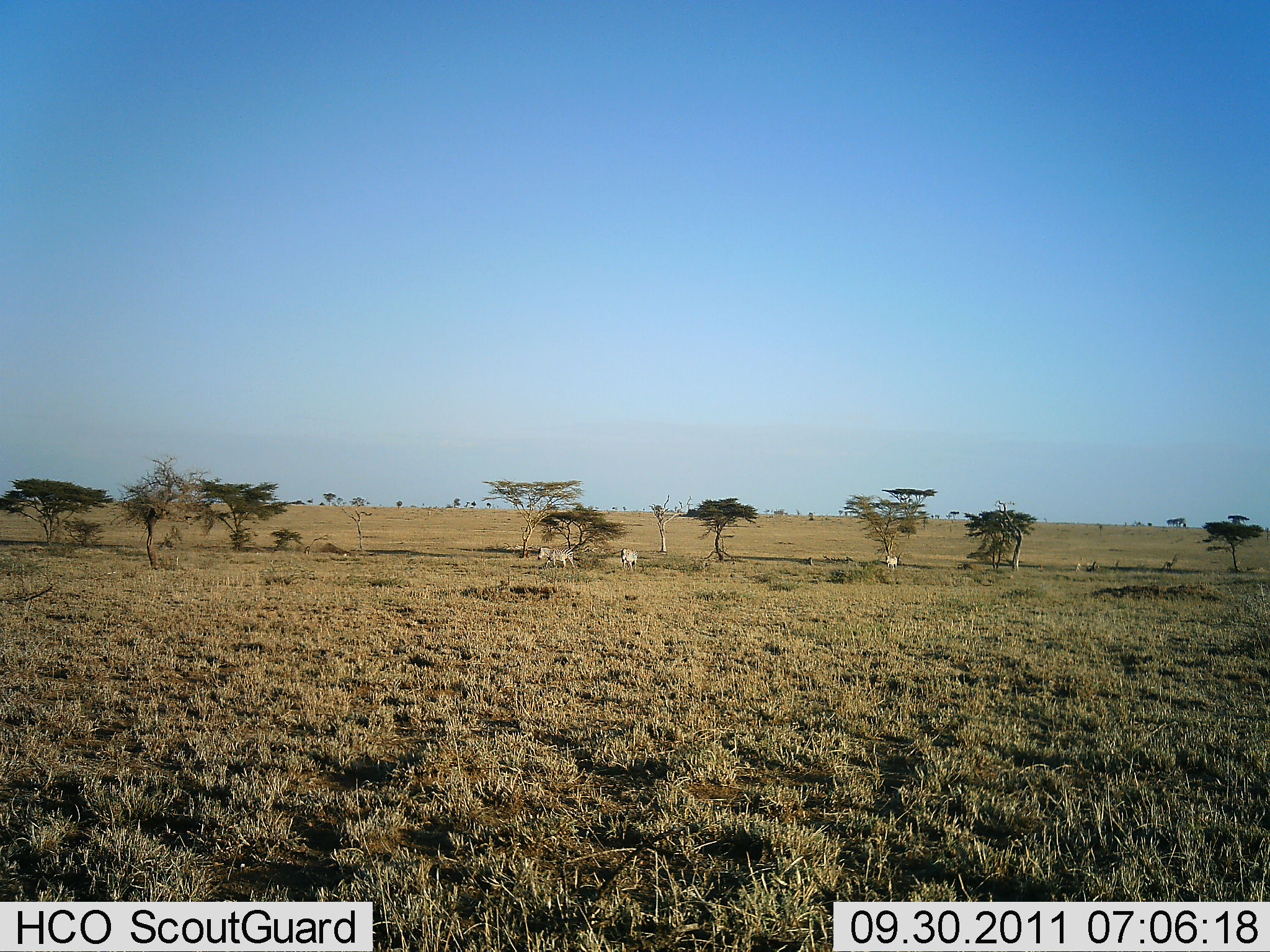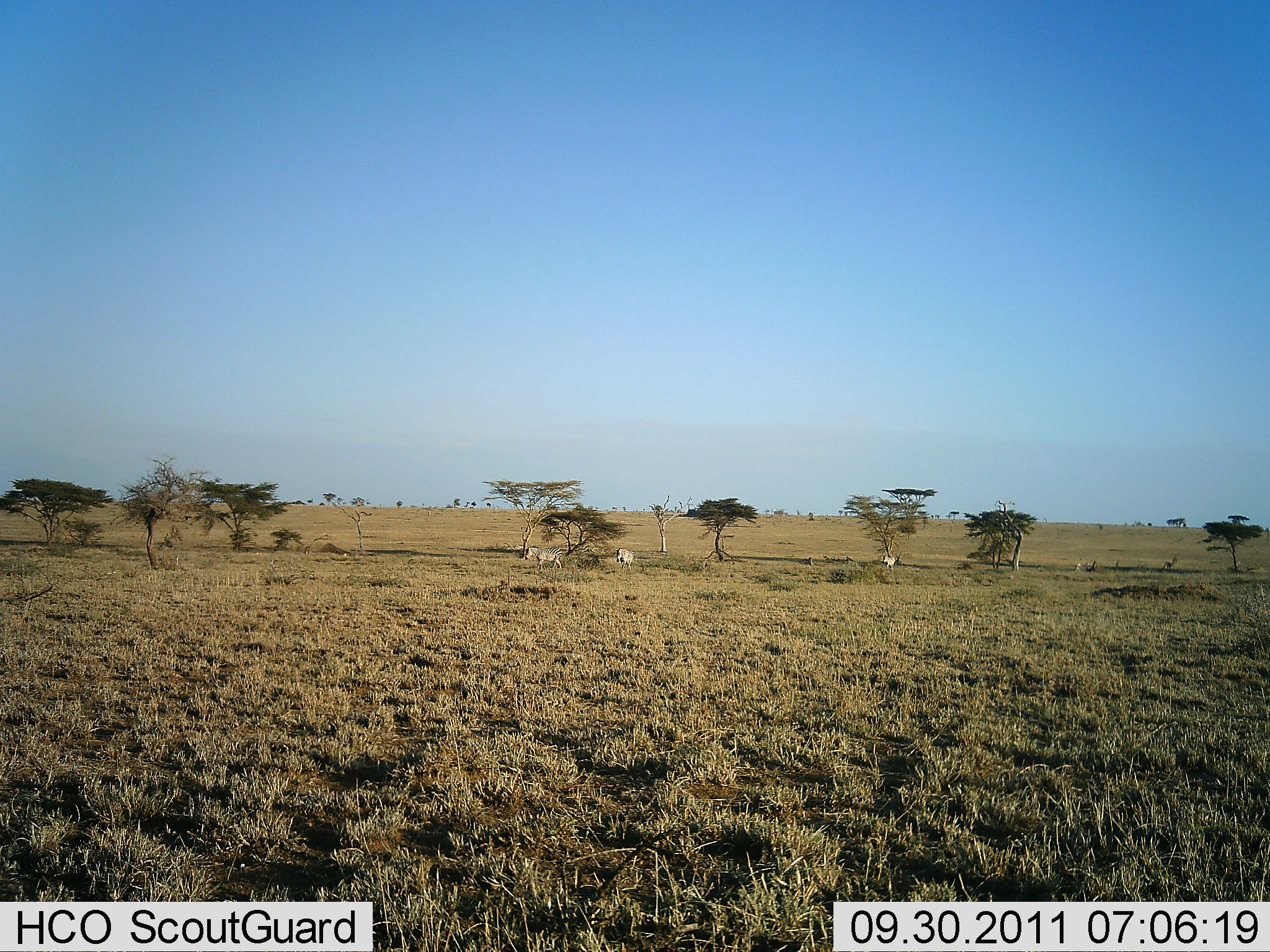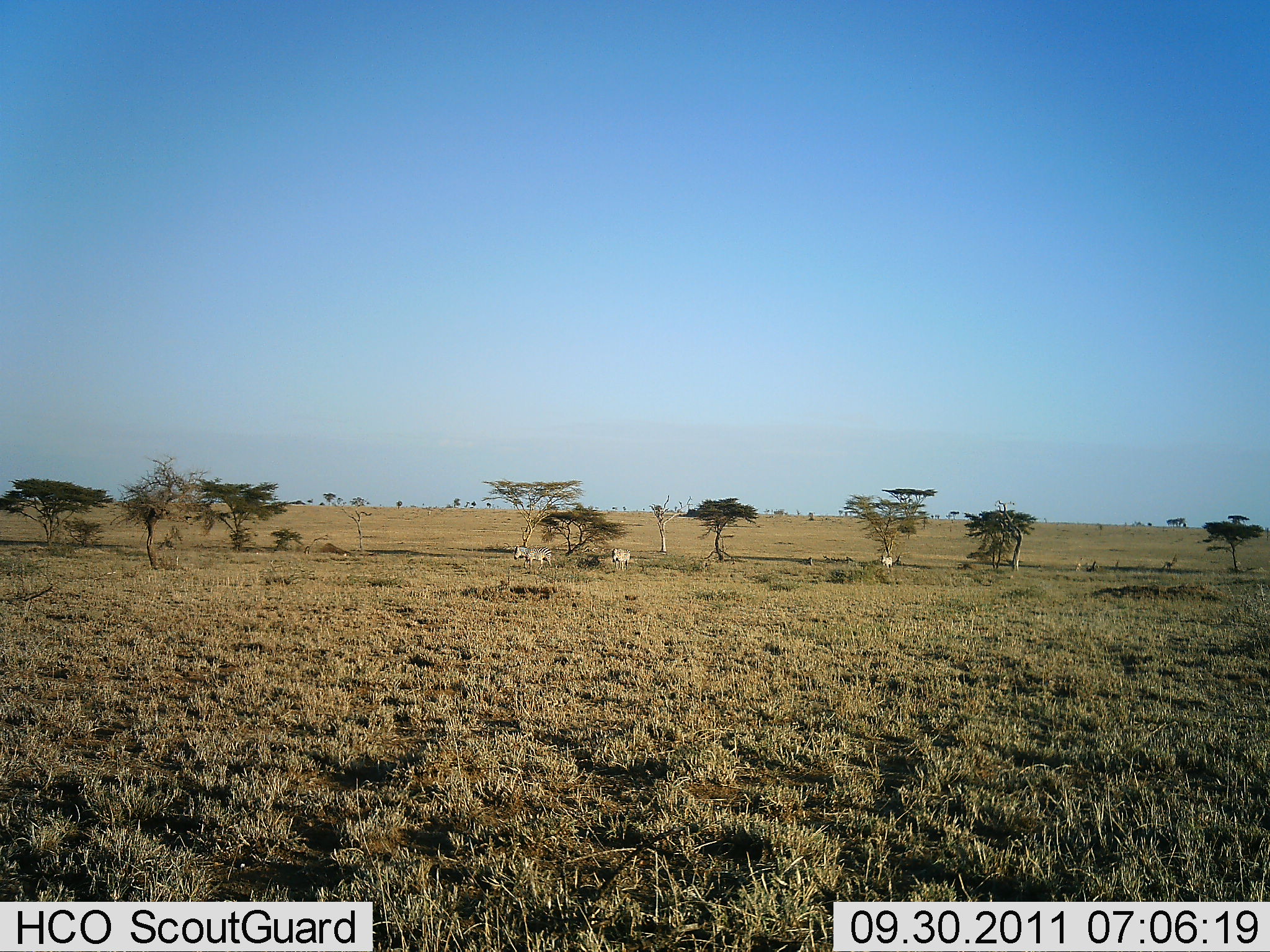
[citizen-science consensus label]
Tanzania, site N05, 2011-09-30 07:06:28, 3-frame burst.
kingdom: Animalia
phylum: Chordata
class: Mammalia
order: Perissodactyla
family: Equidae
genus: Equus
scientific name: Equus quagga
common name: plains zebra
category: zebra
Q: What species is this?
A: Zebra (plains zebra) (Equus quagga).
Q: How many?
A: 3.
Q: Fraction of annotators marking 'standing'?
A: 8%.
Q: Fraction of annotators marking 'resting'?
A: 0%.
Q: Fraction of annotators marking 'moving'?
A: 92%.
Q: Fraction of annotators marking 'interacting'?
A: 0%.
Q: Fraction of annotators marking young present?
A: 0%.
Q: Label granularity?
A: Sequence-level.